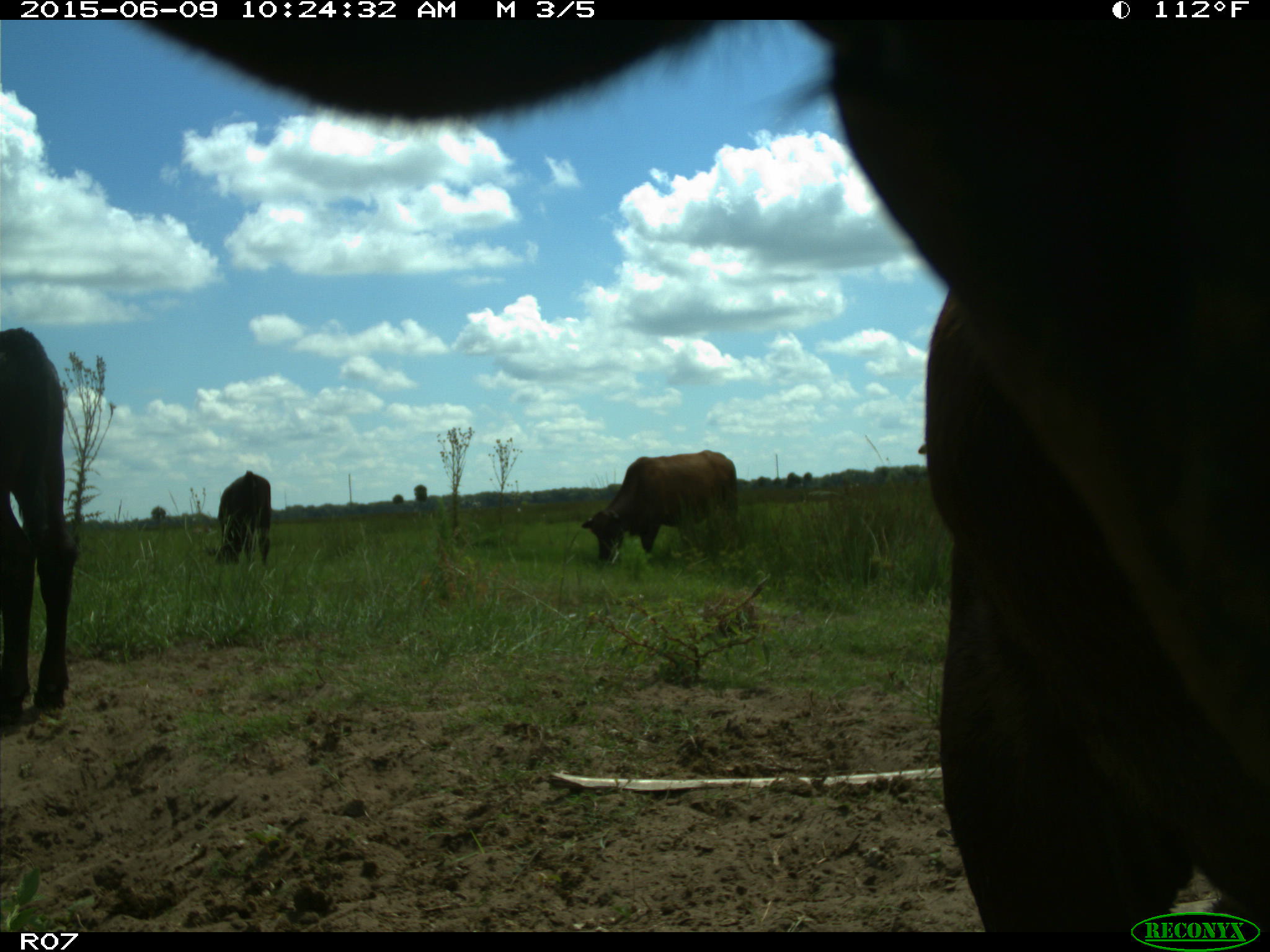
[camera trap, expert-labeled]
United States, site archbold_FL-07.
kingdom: Animalia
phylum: Chordata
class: Mammalia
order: Artiodactyla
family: Bovidae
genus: Bos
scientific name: Bos taurus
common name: domestic cow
Bos taurus (domestic cow).